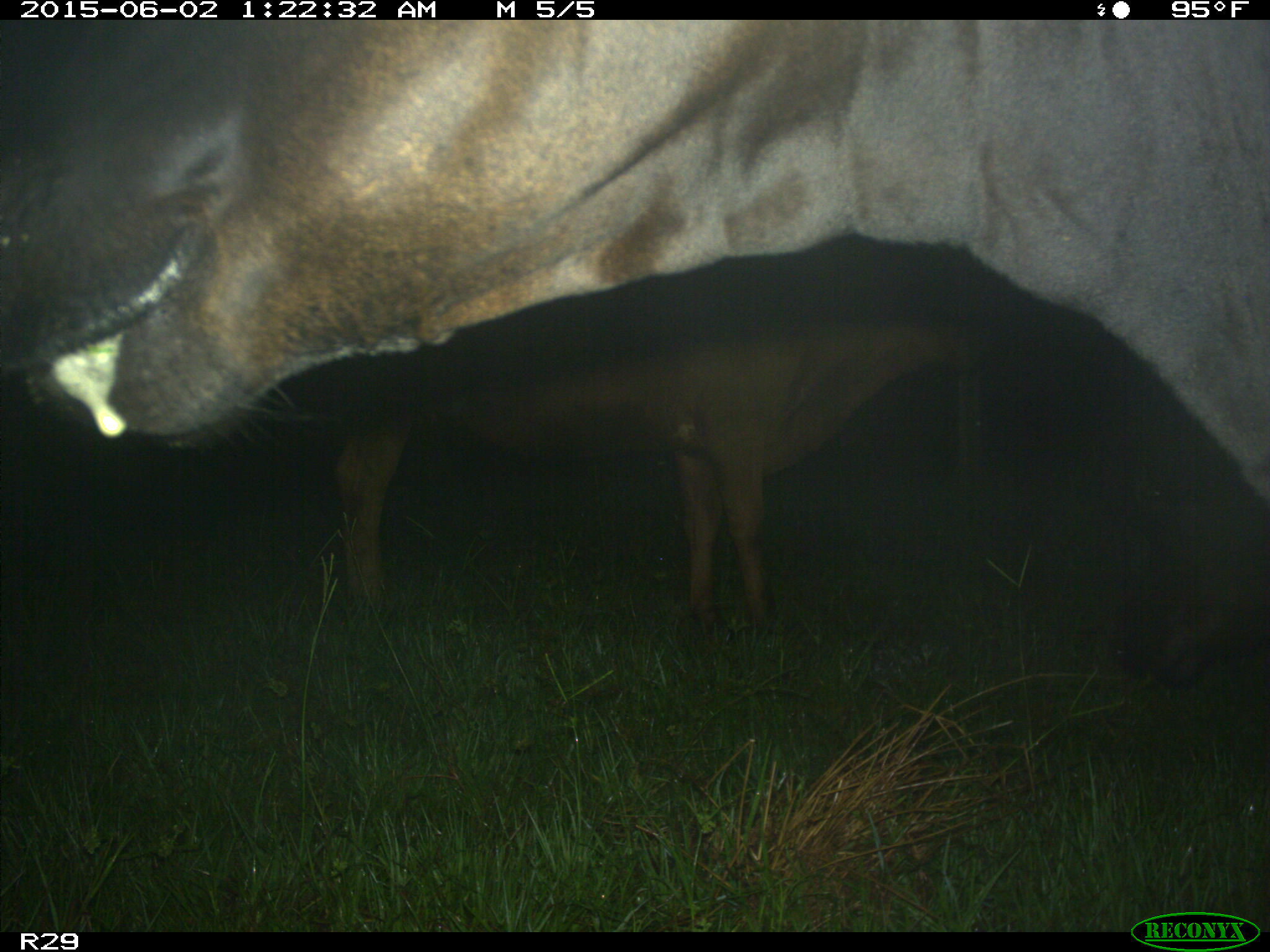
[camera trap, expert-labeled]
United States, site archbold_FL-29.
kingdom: Animalia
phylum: Chordata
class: Mammalia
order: Artiodactyla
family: Bovidae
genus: Bos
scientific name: Bos taurus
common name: domestic cow